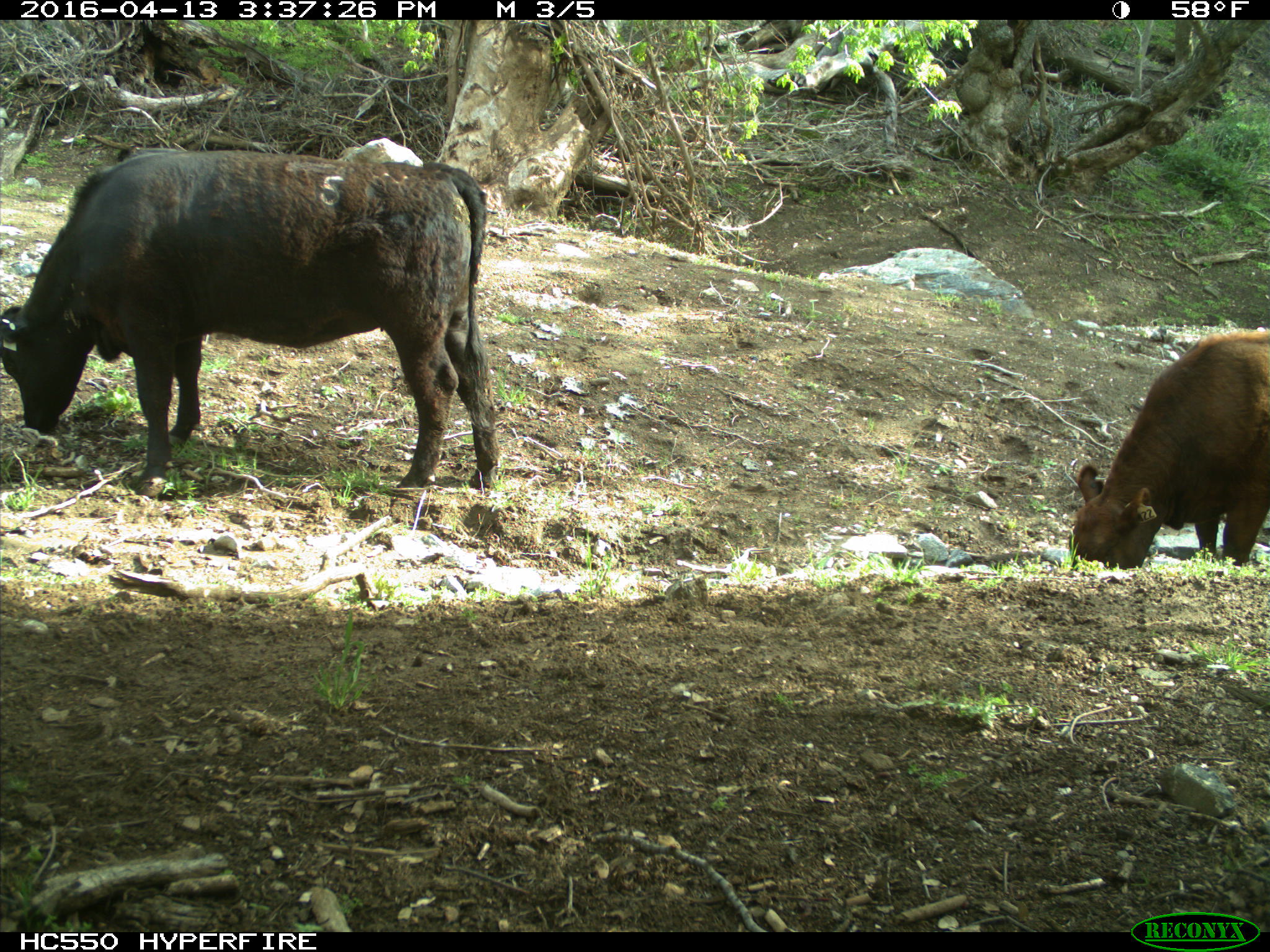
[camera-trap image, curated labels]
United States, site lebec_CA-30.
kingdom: Animalia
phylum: Chordata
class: Mammalia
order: Artiodactyla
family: Bovidae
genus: Bos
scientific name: Bos taurus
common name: domestic cow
Bos taurus (domestic cow).